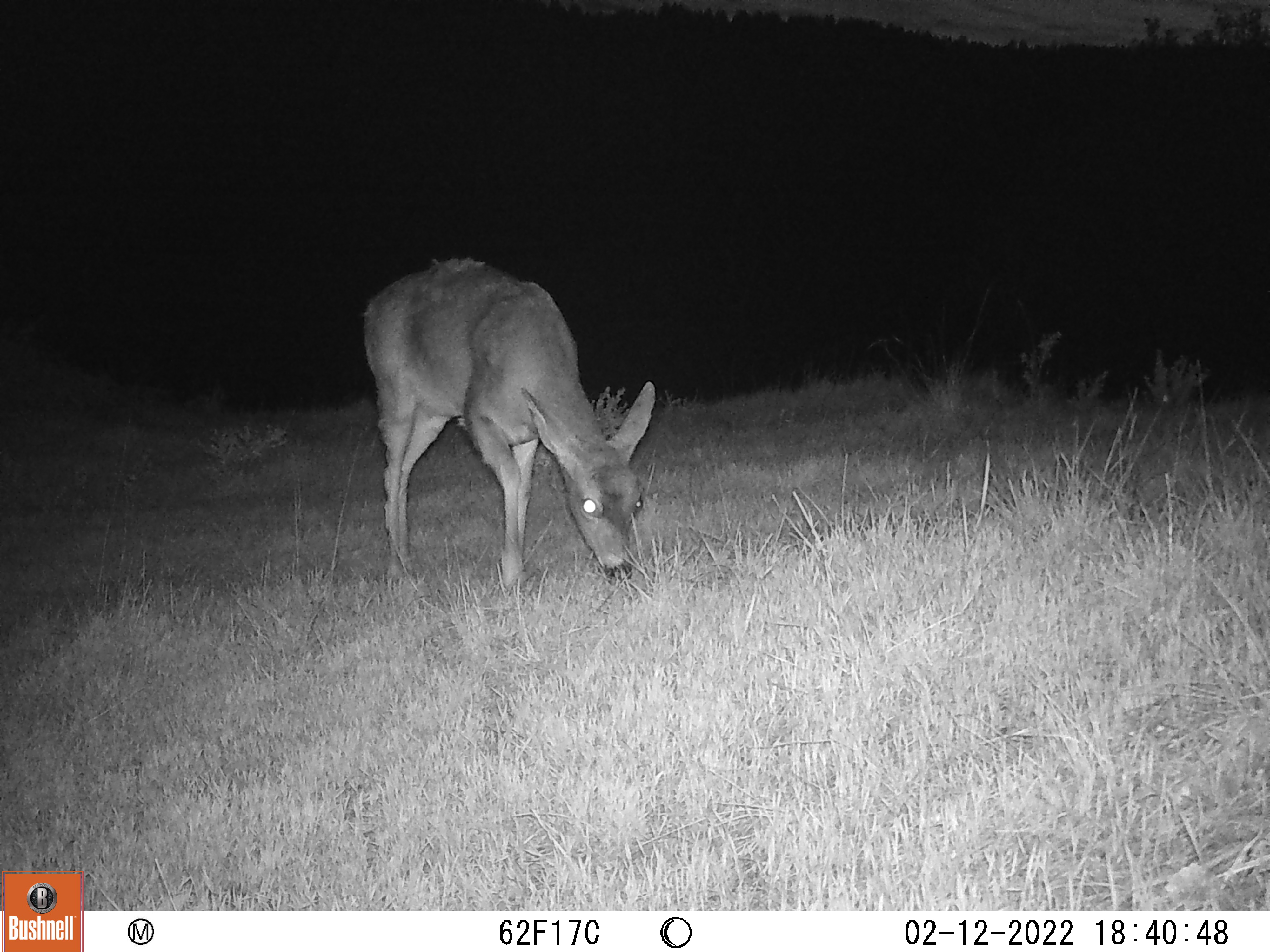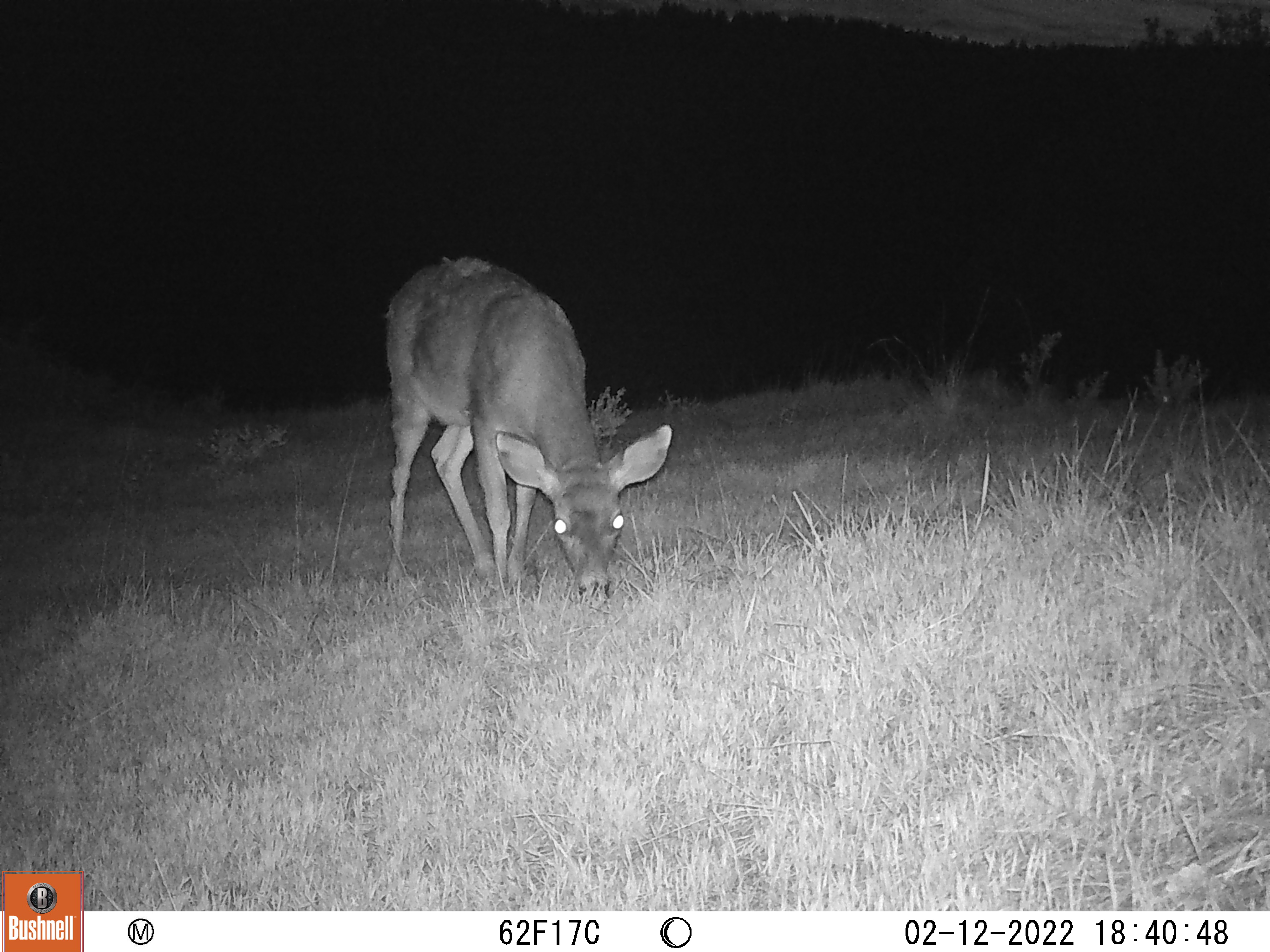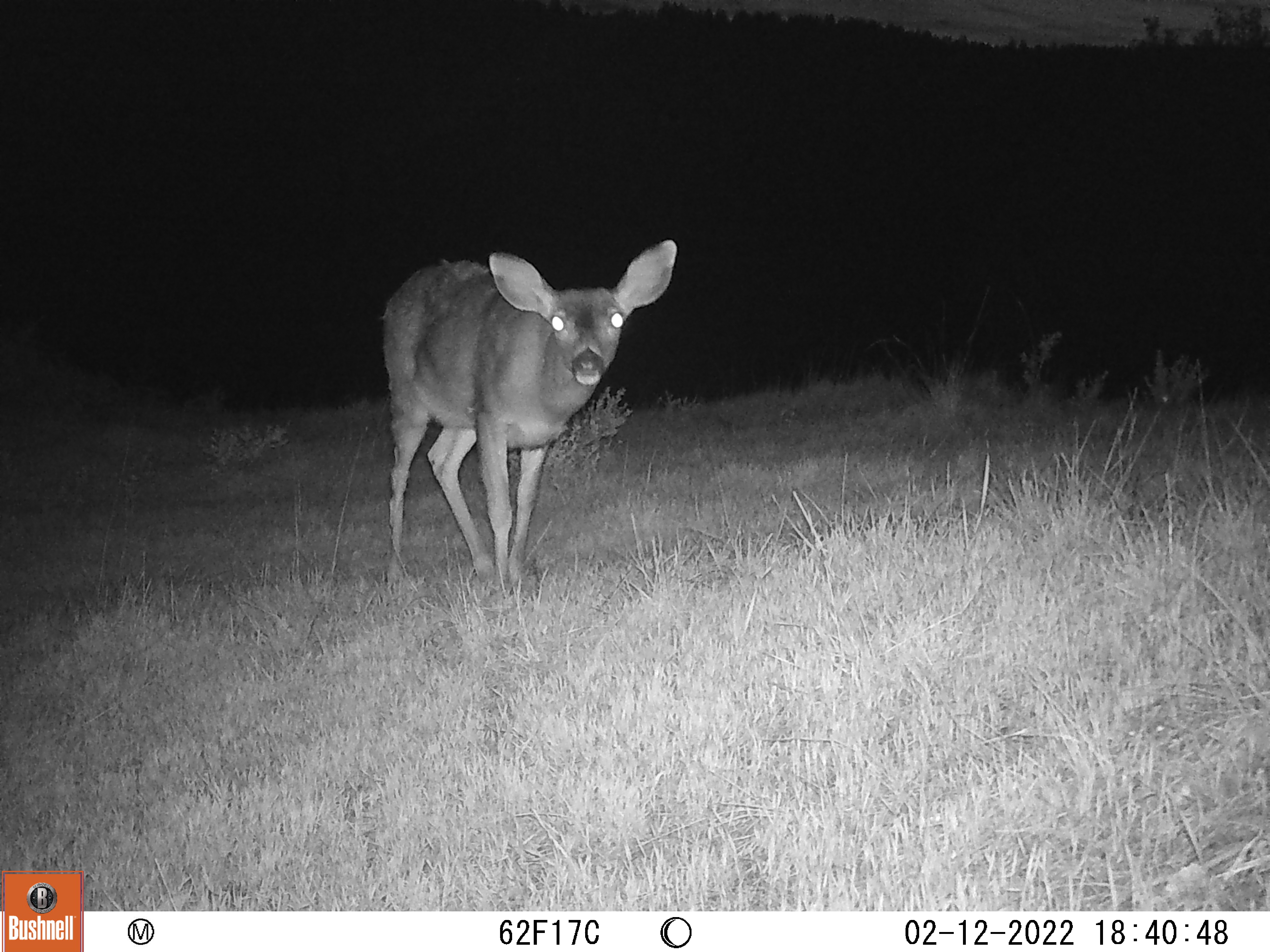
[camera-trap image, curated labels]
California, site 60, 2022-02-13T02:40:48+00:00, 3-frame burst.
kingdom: Animalia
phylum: Chordata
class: Mammalia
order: Artiodactyla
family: Cervidae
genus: Odocoileus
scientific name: Odocoileus hemionus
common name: mule deer